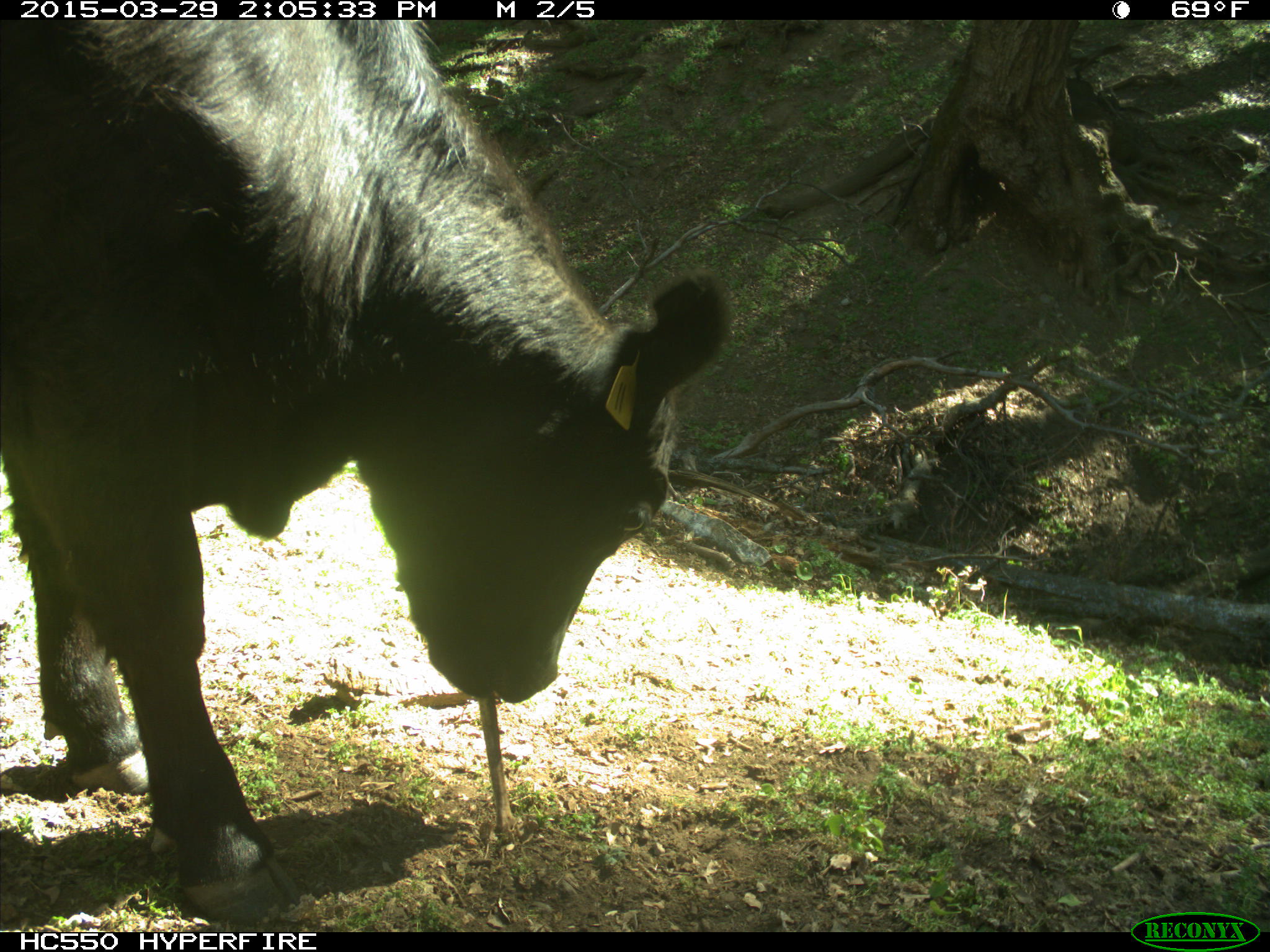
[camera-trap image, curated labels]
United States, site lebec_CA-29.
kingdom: Animalia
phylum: Chordata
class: Mammalia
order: Artiodactyla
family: Bovidae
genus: Bos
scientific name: Bos taurus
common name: domestic cow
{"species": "Bos taurus (domestic cow)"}